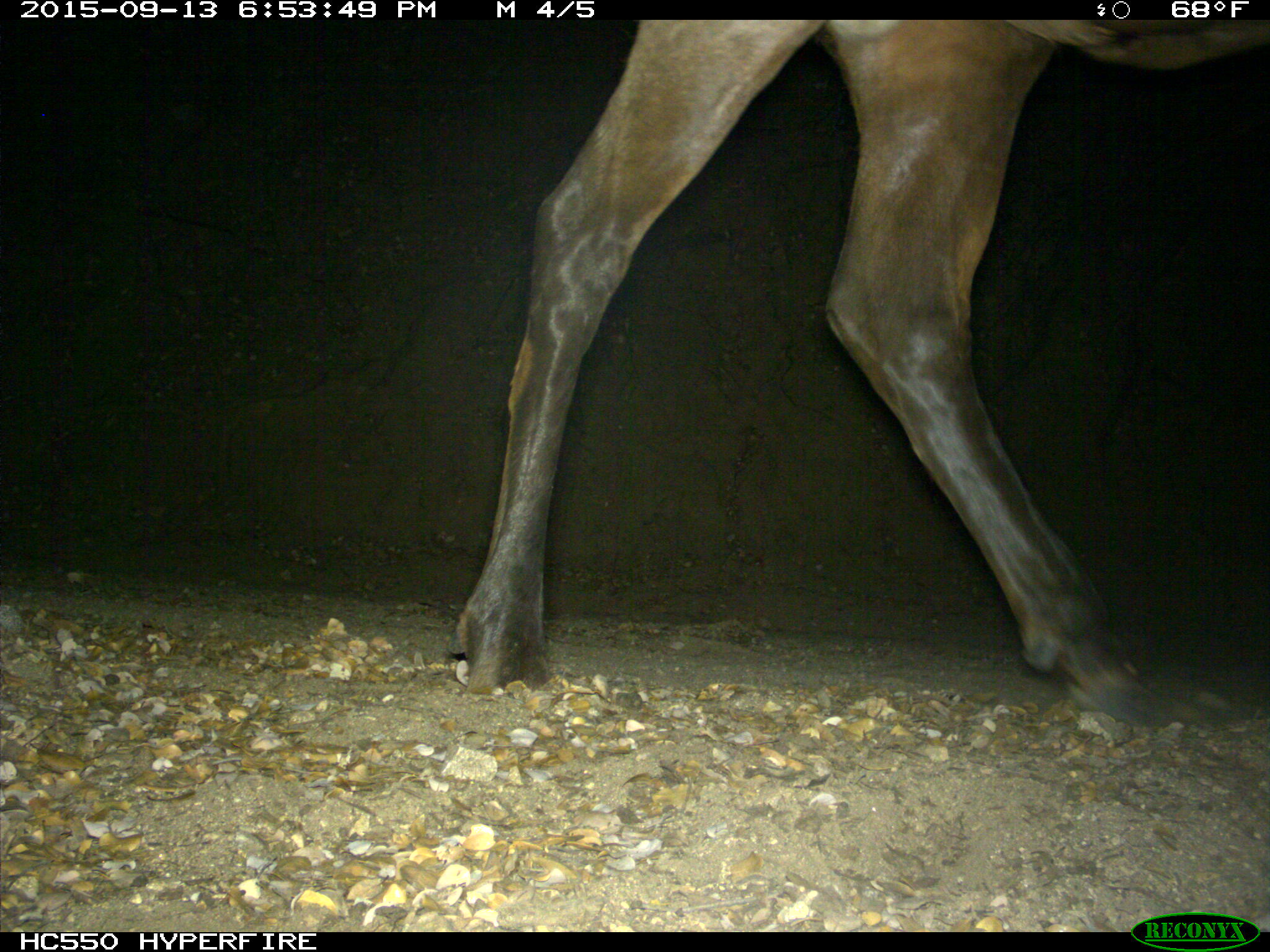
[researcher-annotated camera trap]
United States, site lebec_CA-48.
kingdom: Animalia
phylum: Chordata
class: Mammalia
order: Artiodactyla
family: Cervidae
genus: Cervus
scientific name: Cervus canadensis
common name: elk